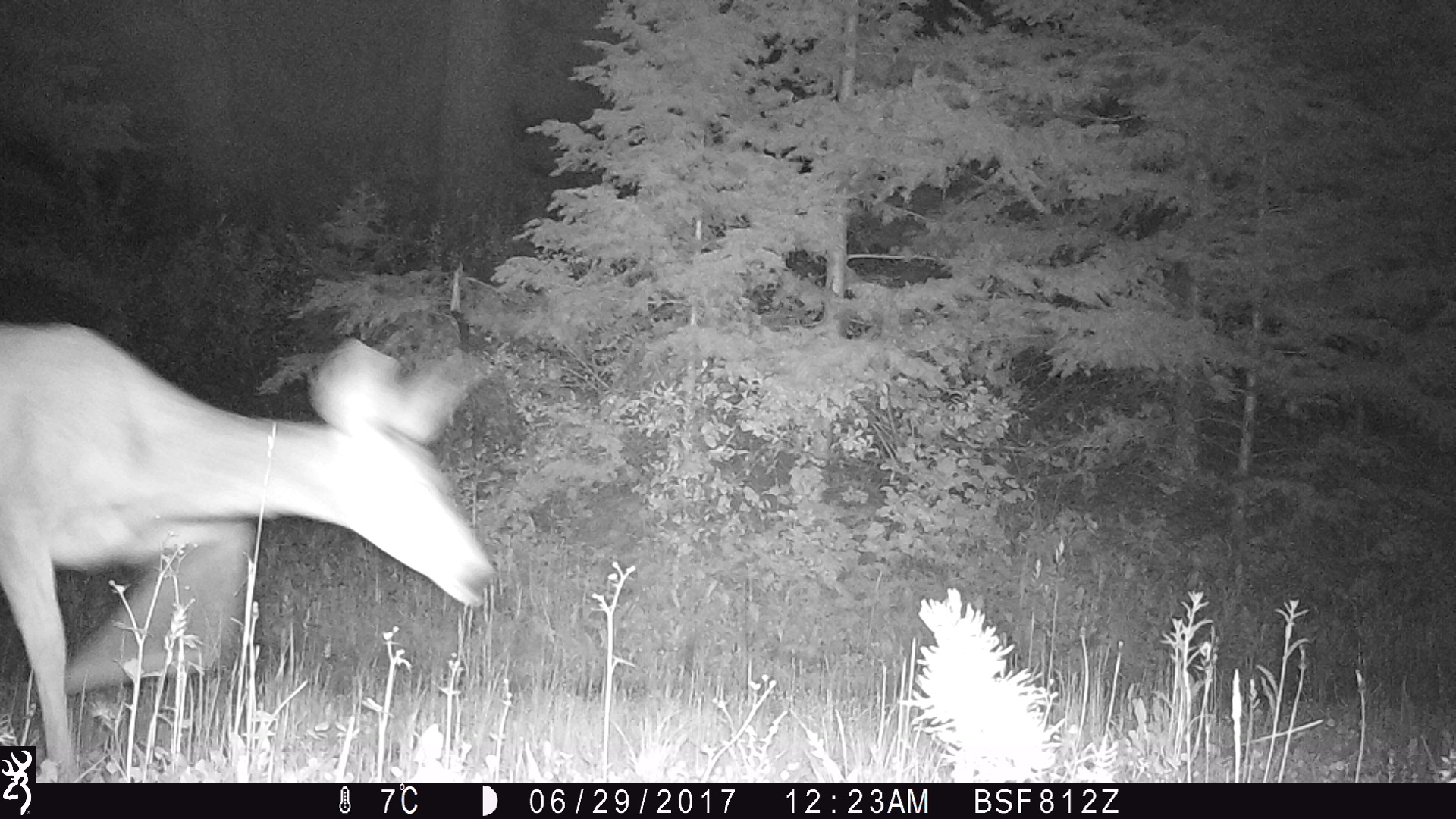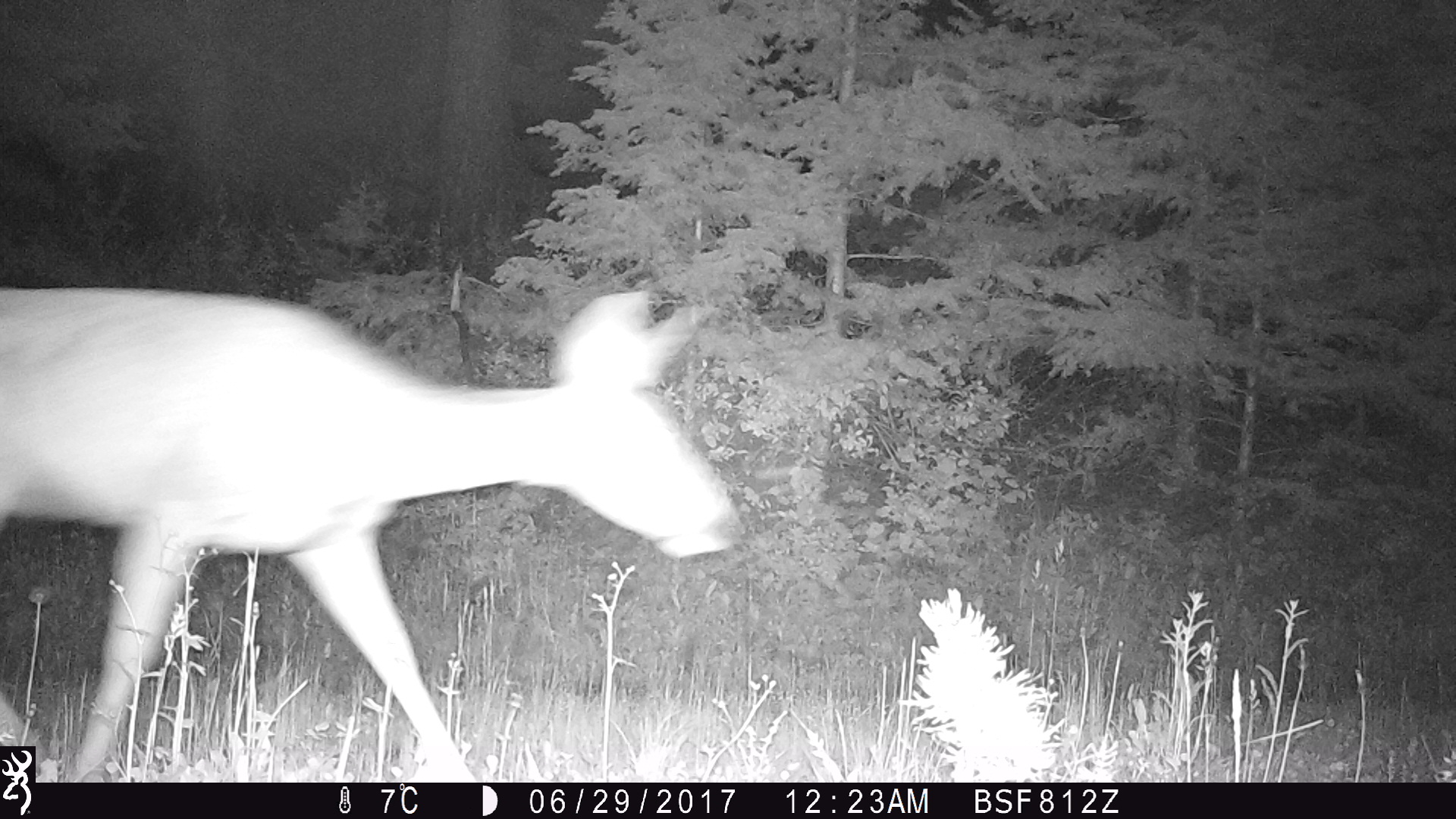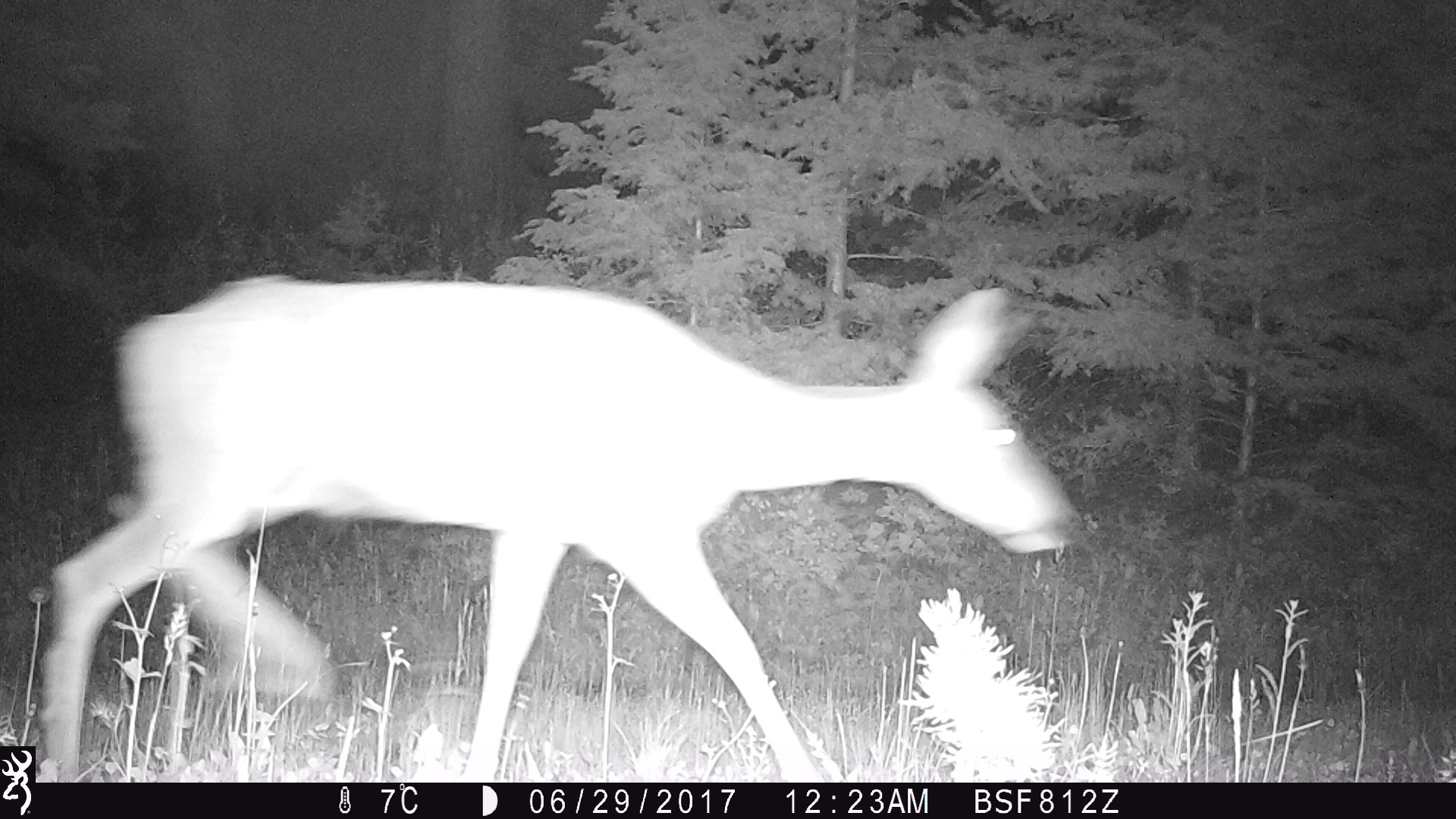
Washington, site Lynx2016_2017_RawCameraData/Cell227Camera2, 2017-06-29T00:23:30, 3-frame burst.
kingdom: Animalia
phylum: Chordata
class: Mammalia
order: Artiodactyla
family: Cervidae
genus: Odocoileus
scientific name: Odocoileus hemionus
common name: mule deer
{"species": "Odocoileus hemionus (mule deer)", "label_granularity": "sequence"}